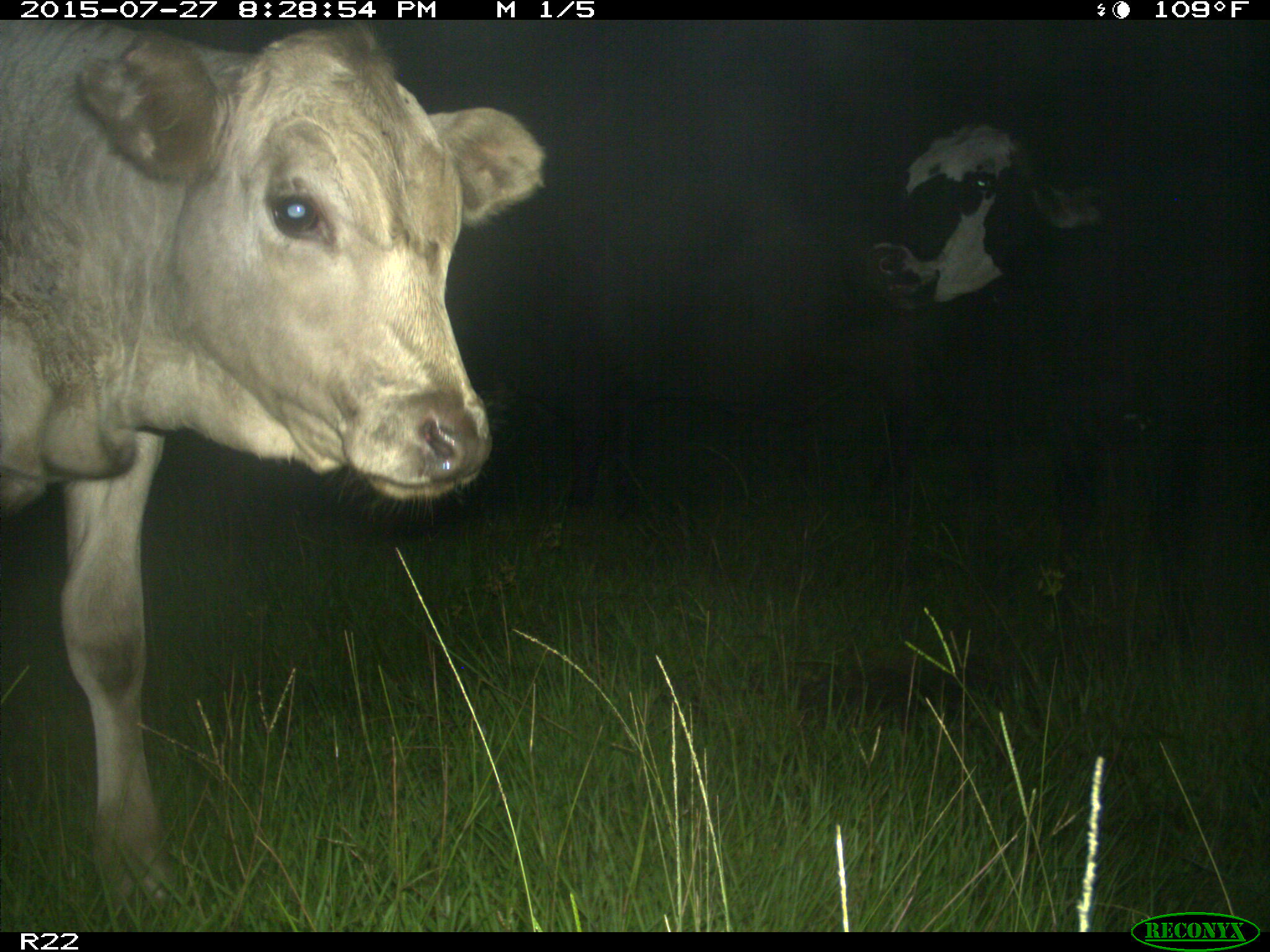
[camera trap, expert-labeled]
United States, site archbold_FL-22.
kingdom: Animalia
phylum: Chordata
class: Mammalia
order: Artiodactyla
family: Bovidae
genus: Bos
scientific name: Bos taurus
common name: domestic cow